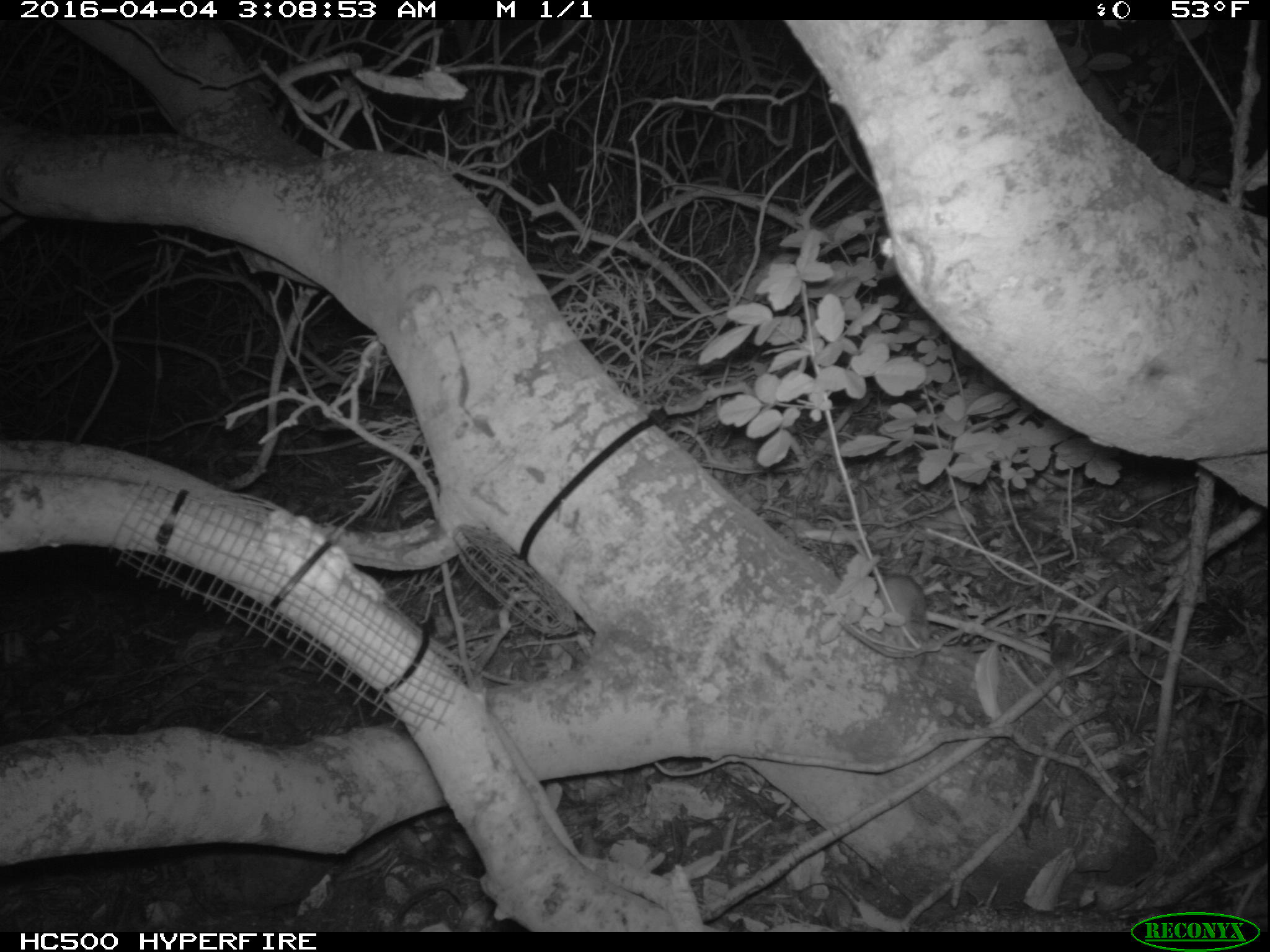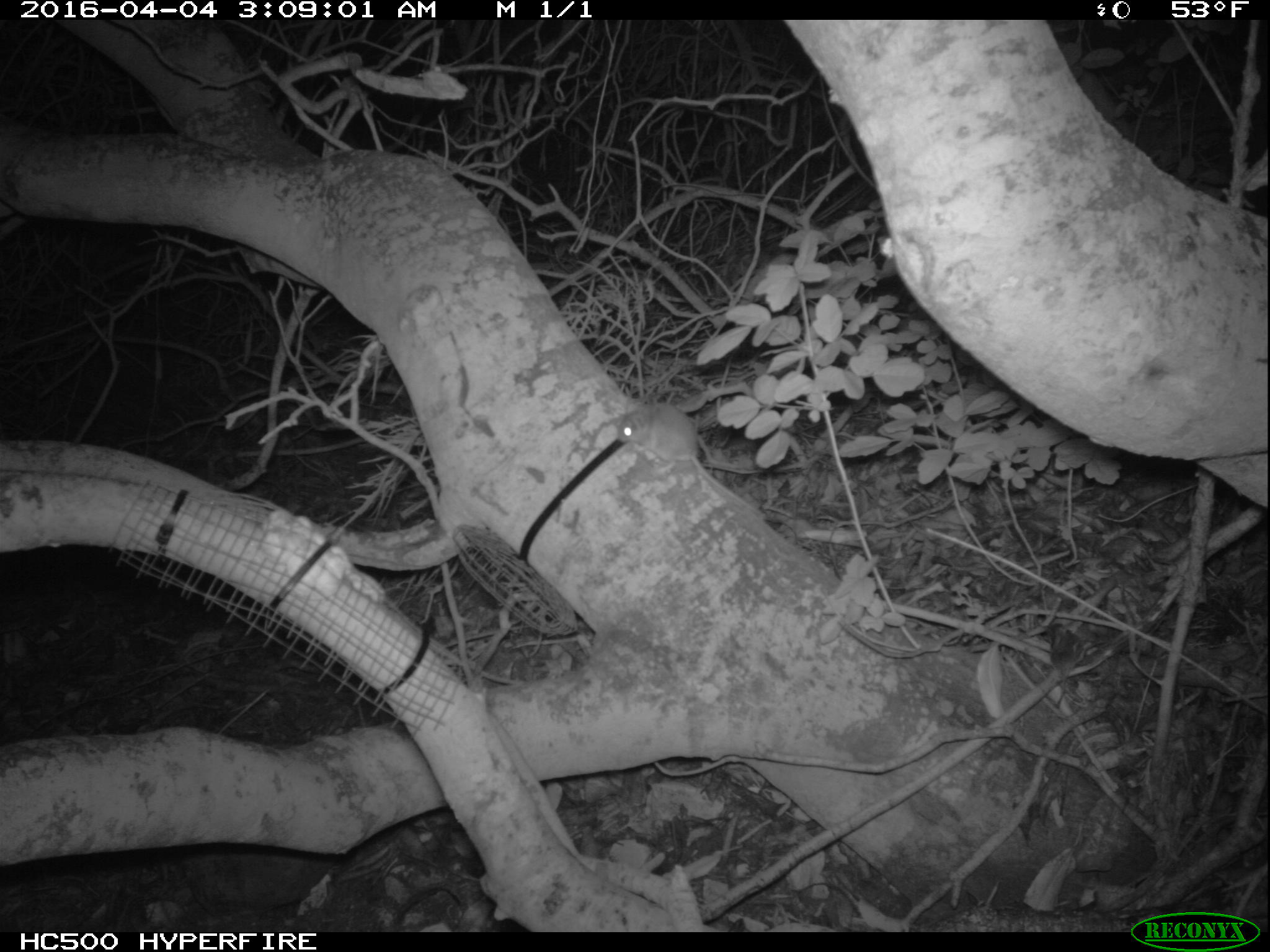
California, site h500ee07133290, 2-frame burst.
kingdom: Animalia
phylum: Chordata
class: Mammalia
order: Rodentia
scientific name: Rodentia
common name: rodent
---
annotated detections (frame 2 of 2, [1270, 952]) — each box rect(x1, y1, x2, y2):
rodent: rect(616, 402, 747, 508)